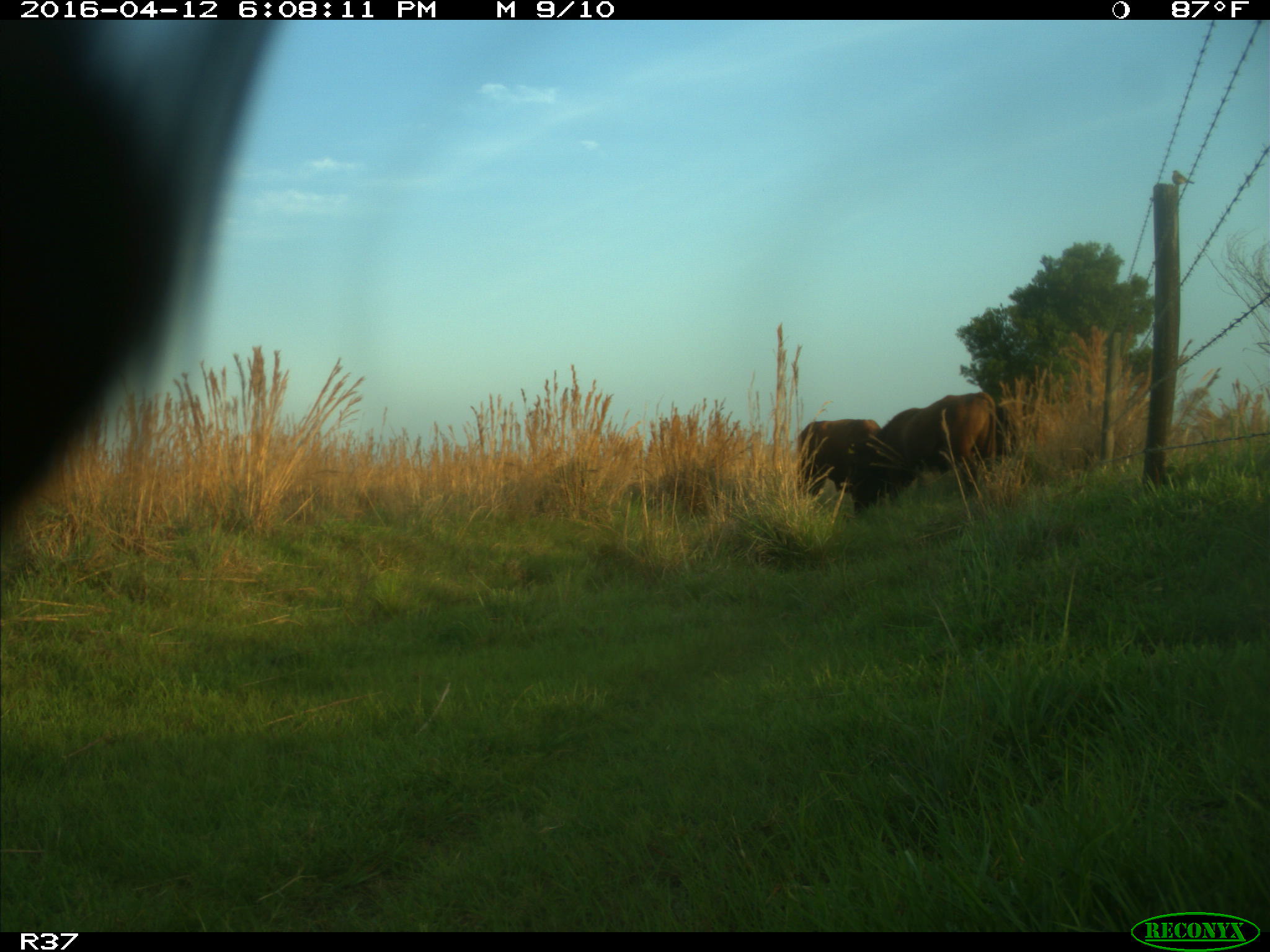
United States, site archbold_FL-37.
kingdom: Animalia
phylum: Chordata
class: Mammalia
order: Artiodactyla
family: Bovidae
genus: Bos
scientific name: Bos taurus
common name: domestic cow